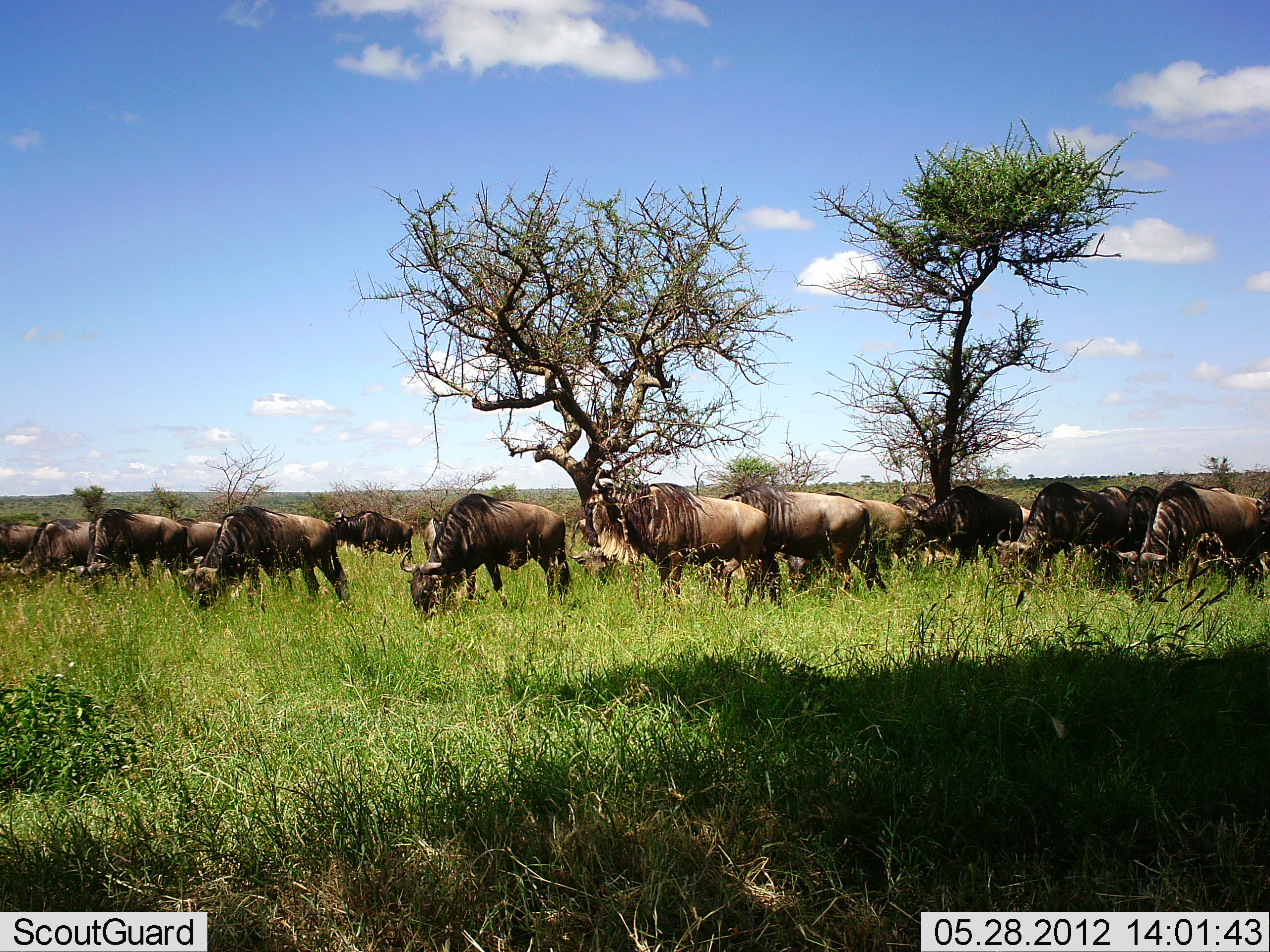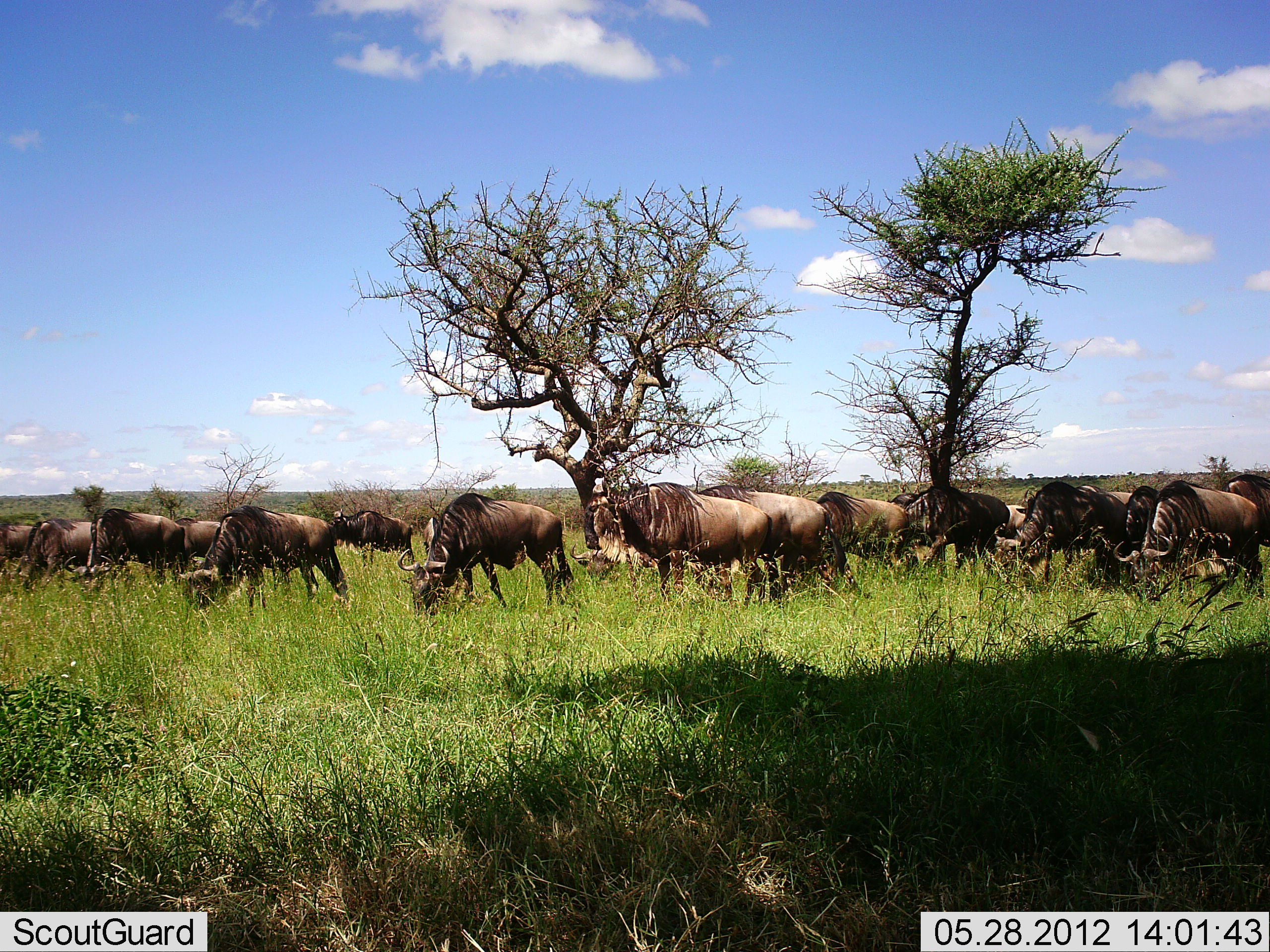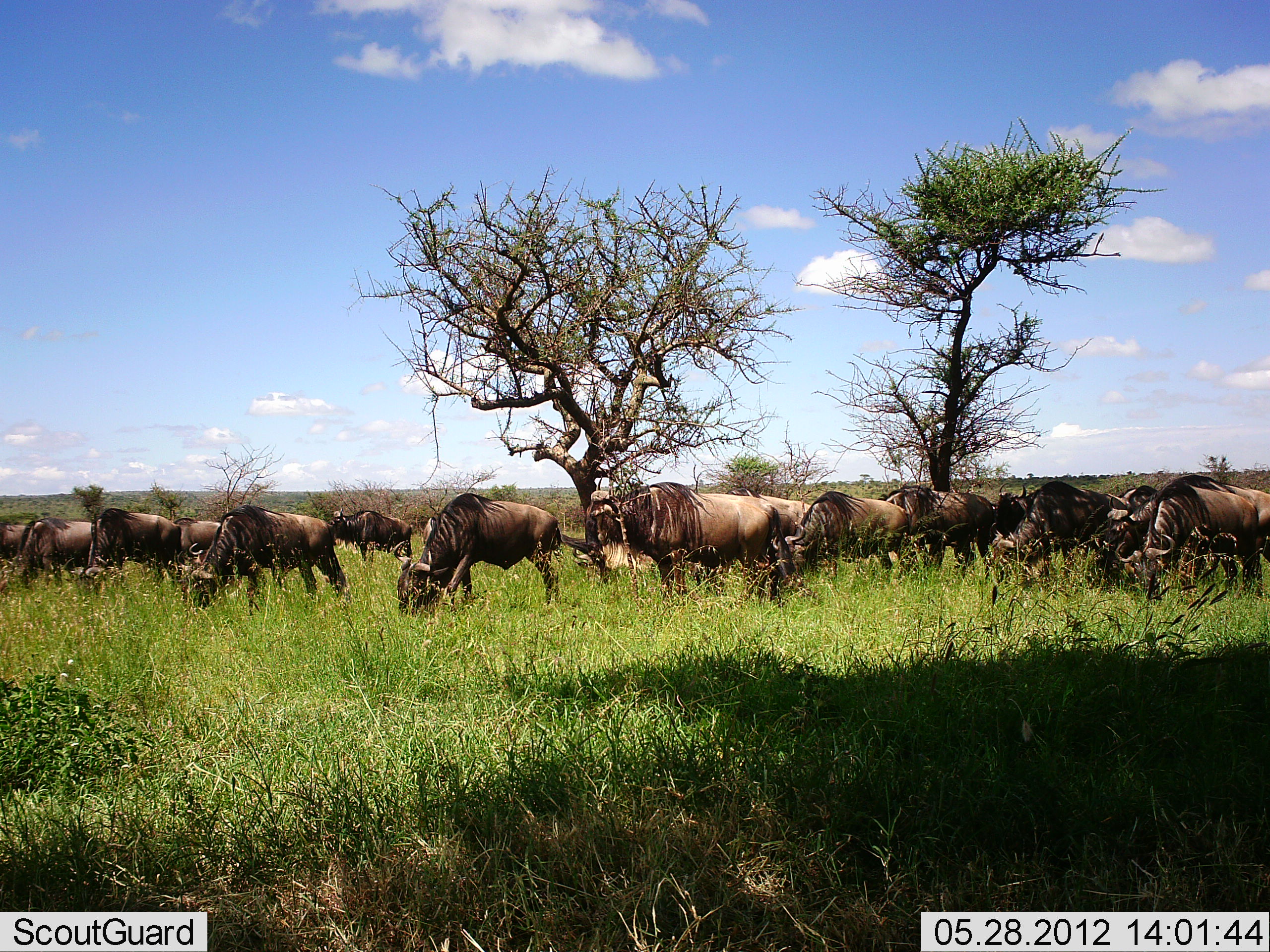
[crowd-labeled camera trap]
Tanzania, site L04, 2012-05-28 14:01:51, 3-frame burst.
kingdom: Animalia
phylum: Chordata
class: Mammalia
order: Artiodactyla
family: Bovidae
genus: Connochaetes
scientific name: Connochaetes taurinus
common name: blue wildebeest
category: wildebeest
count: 11-50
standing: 60%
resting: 10%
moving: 20%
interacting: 0%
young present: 0%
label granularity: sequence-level